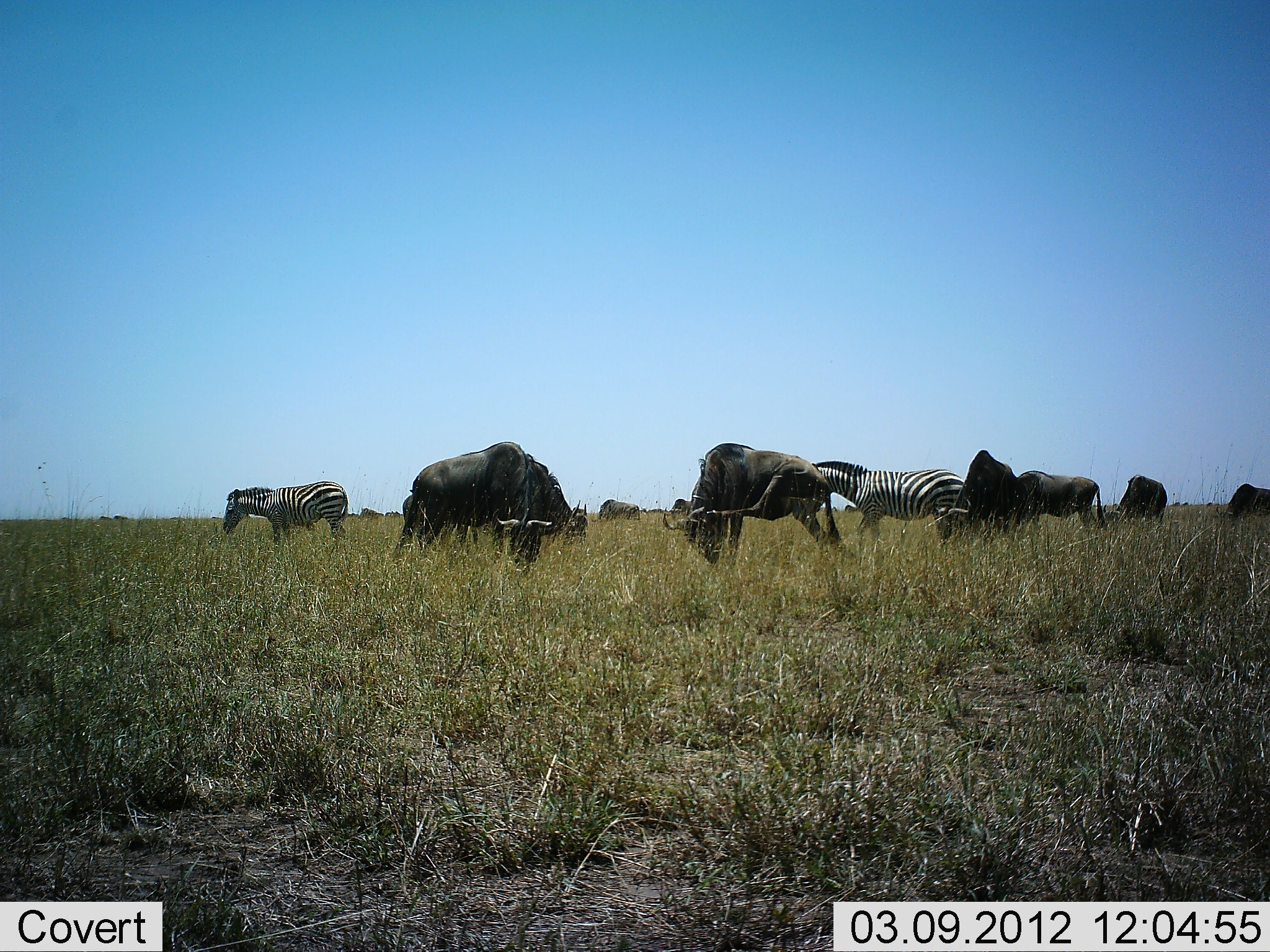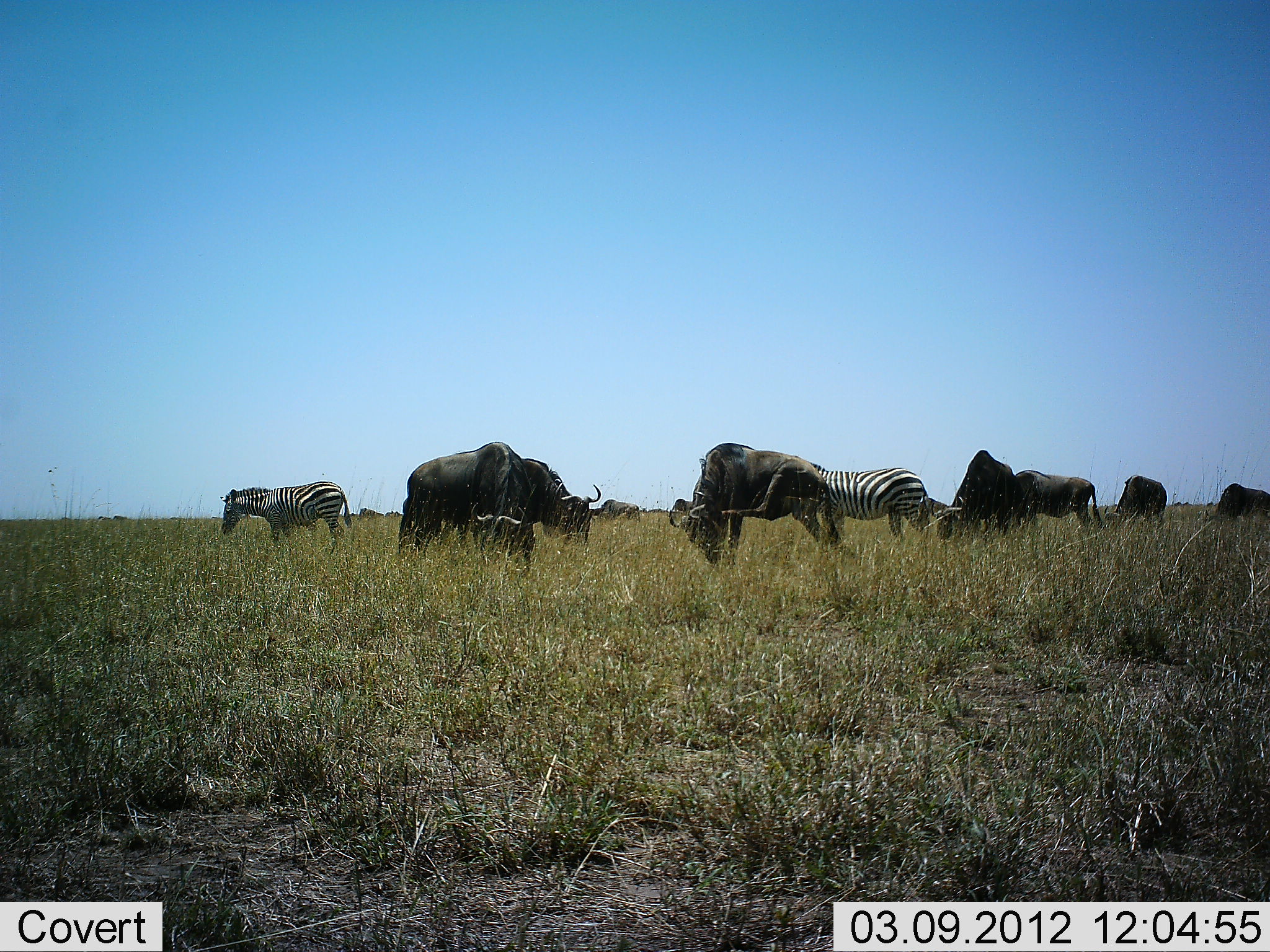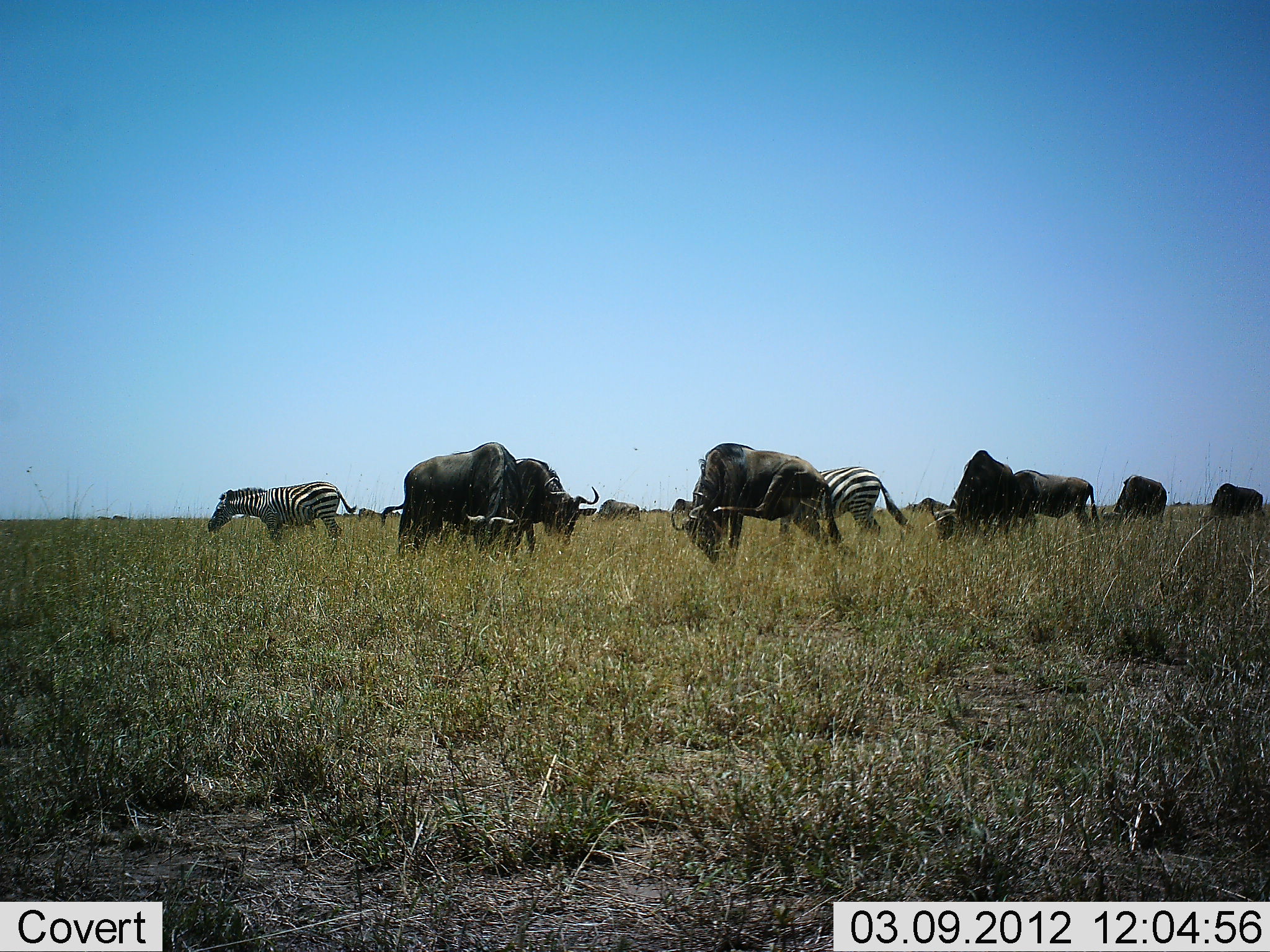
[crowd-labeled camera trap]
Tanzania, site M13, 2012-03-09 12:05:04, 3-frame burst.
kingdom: Animalia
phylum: Chordata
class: Mammalia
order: Artiodactyla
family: Bovidae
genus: Connochaetes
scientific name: Connochaetes taurinus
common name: blue wildebeest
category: wildebeest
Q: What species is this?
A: Wildebeest (blue wildebeest) (Connochaetes taurinus).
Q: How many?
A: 8.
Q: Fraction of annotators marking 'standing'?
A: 33%.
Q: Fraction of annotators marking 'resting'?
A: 0%.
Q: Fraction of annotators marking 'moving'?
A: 13%.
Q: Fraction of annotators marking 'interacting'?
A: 0%.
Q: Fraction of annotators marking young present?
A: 7%.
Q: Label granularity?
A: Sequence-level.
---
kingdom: Animalia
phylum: Chordata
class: Mammalia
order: Perissodactyla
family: Equidae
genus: Equus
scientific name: Equus quagga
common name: plains zebra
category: zebra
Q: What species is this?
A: Zebra (plains zebra) (Equus quagga).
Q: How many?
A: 2.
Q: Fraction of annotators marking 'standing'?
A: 50%.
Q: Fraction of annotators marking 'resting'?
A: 0%.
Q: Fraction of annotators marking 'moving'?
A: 50%.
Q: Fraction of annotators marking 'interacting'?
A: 0%.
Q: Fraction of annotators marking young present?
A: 6%.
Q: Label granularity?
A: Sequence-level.